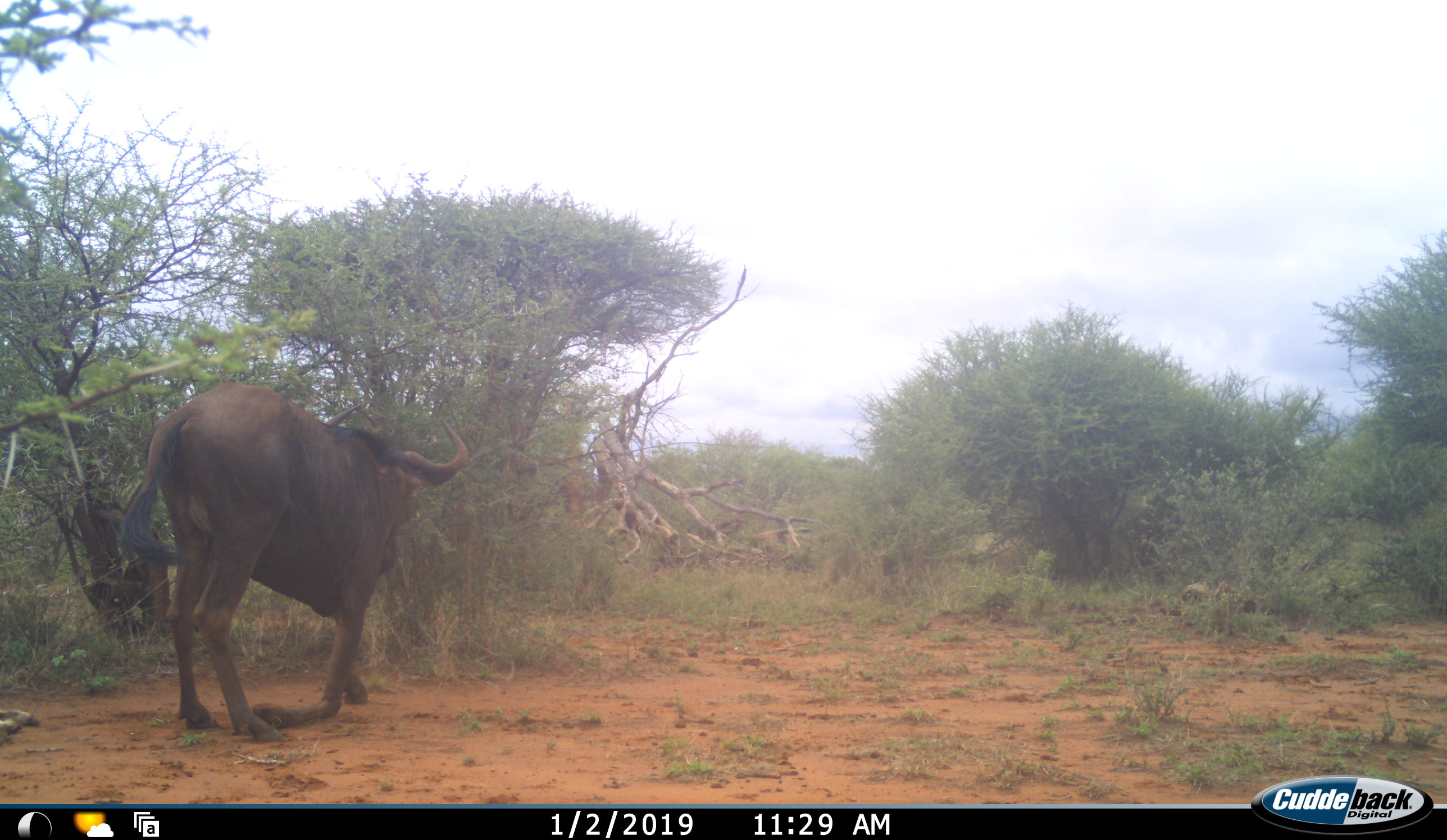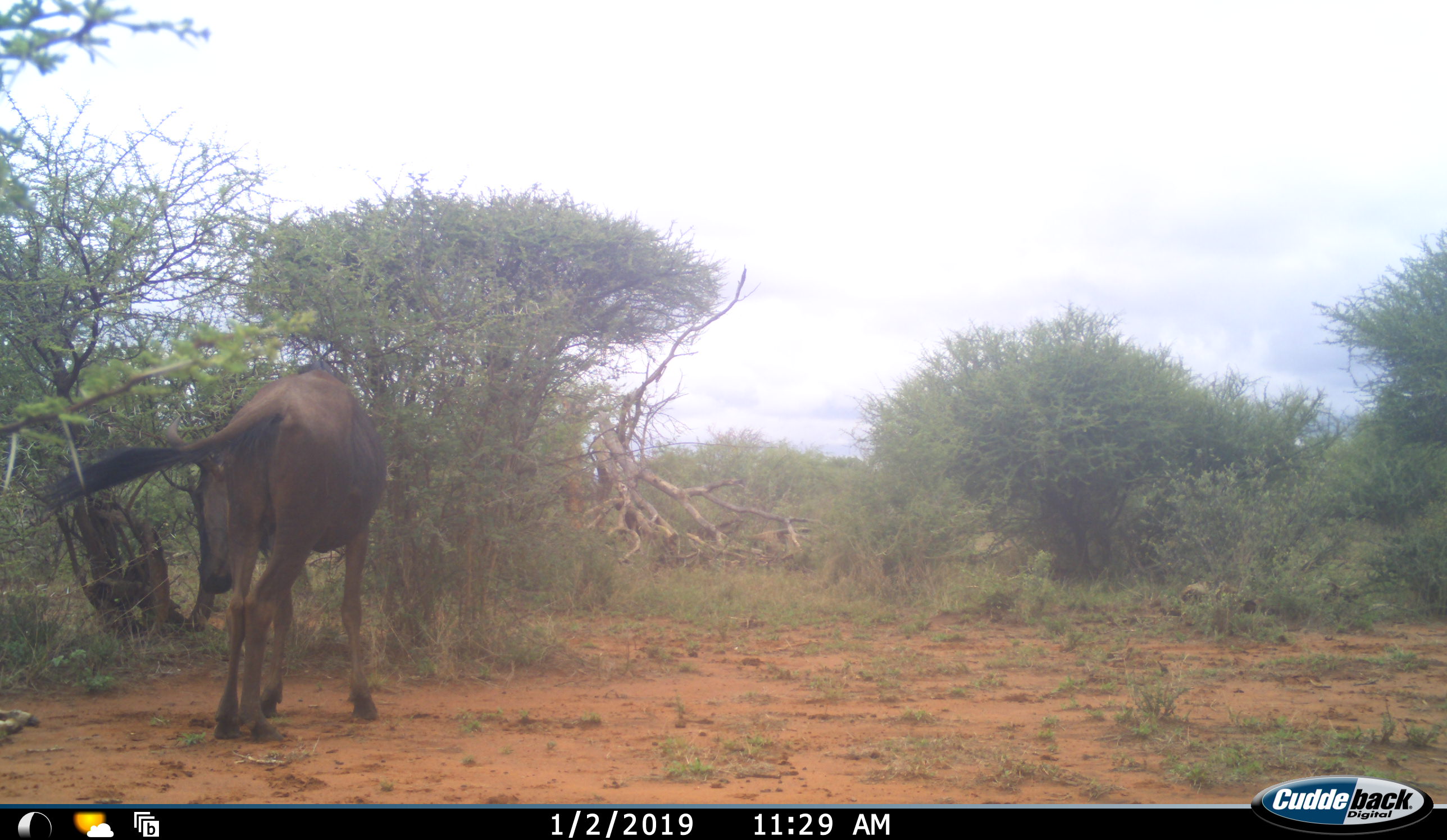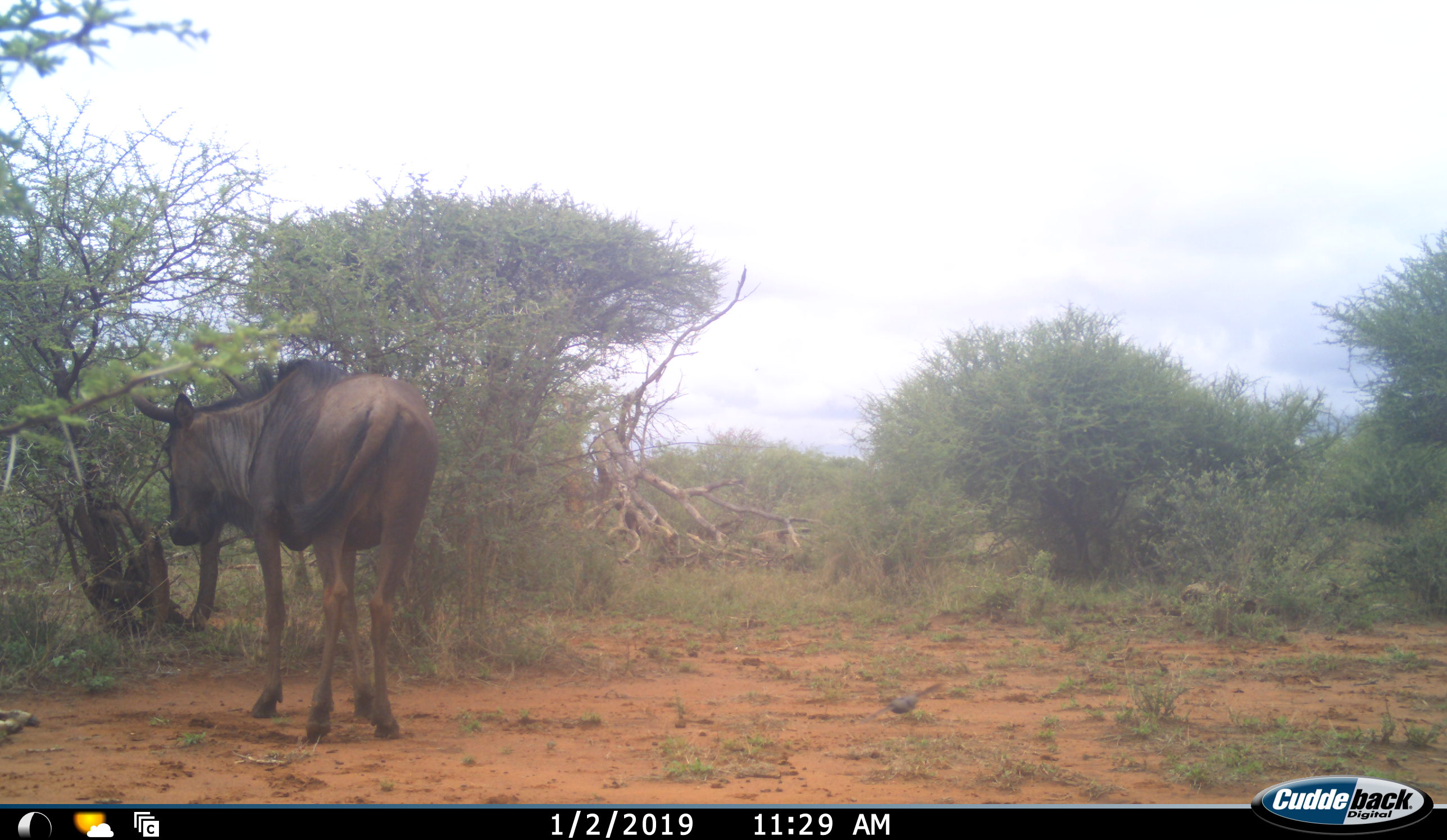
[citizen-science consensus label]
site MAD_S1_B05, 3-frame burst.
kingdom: Animalia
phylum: Chordata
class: Mammalia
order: Artiodactyla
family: Bovidae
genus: Connochaetes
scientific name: Connochaetes taurinus taurinus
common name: blue wildebeest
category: wildebeestblue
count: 1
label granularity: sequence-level